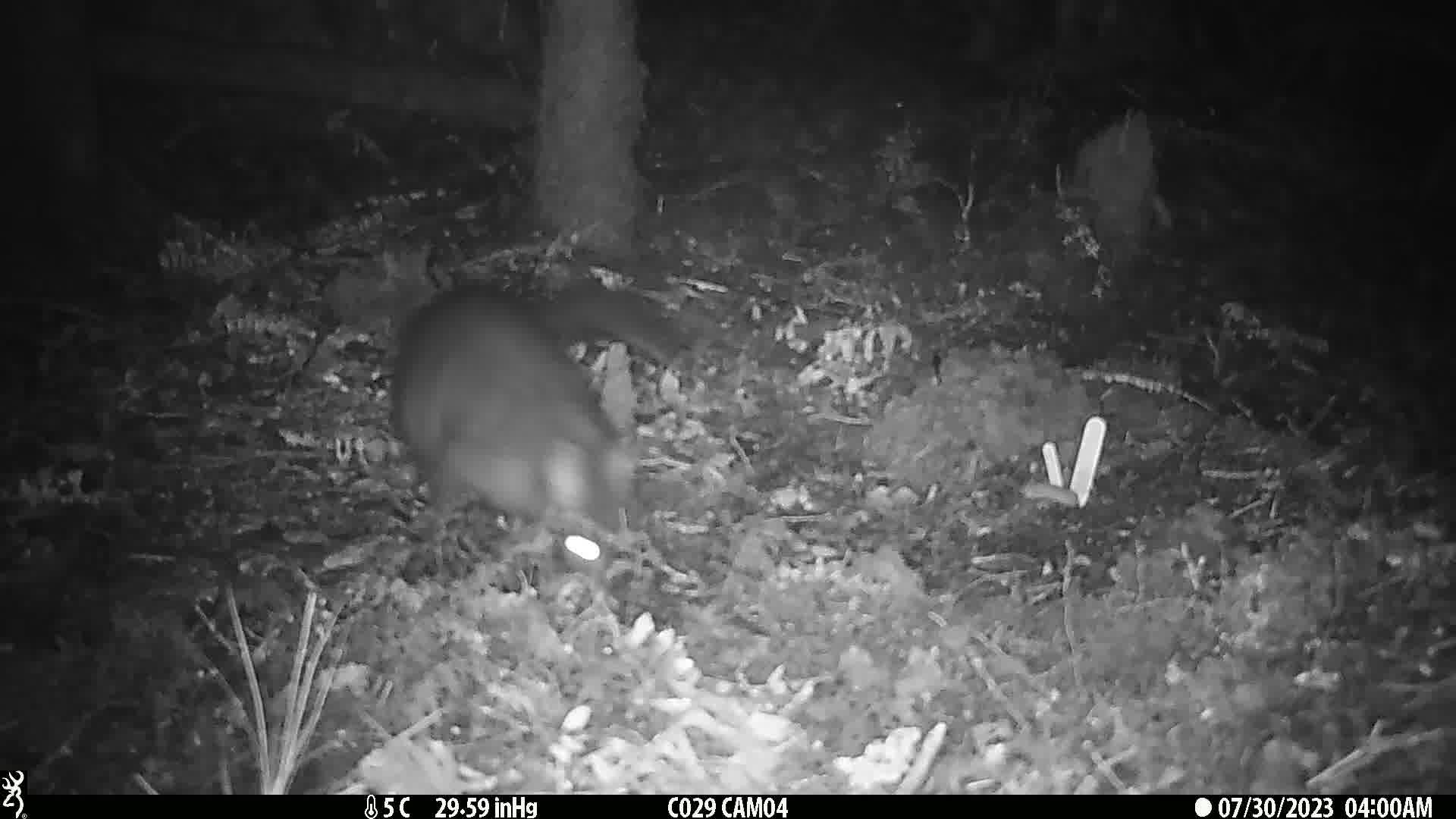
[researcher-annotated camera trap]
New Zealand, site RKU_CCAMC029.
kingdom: Animalia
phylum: Chordata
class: Mammalia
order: Diprotodontia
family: Phalangeridae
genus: Trichosurus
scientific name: Trichosurus vulpecula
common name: common brushtail possum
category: possum